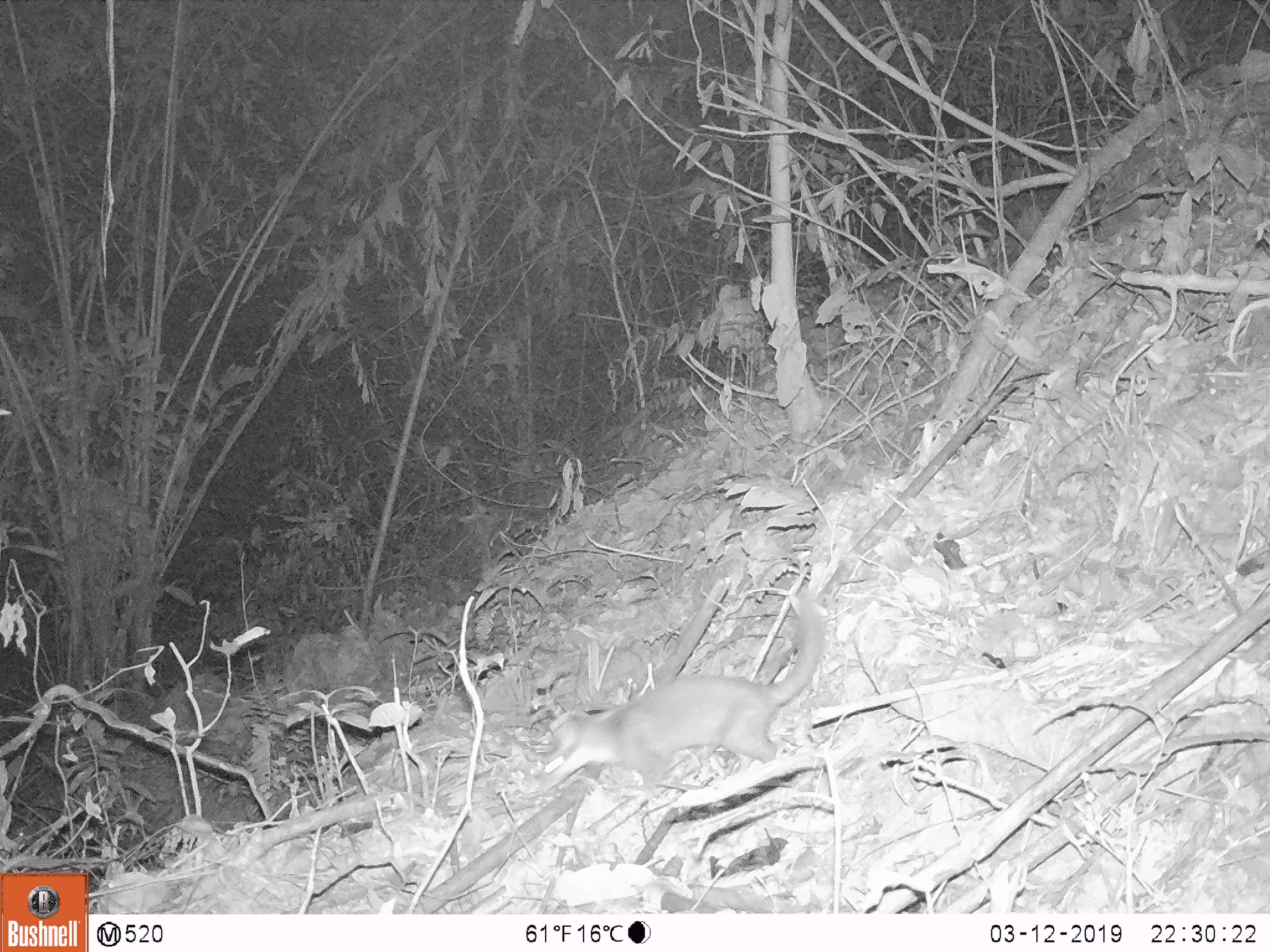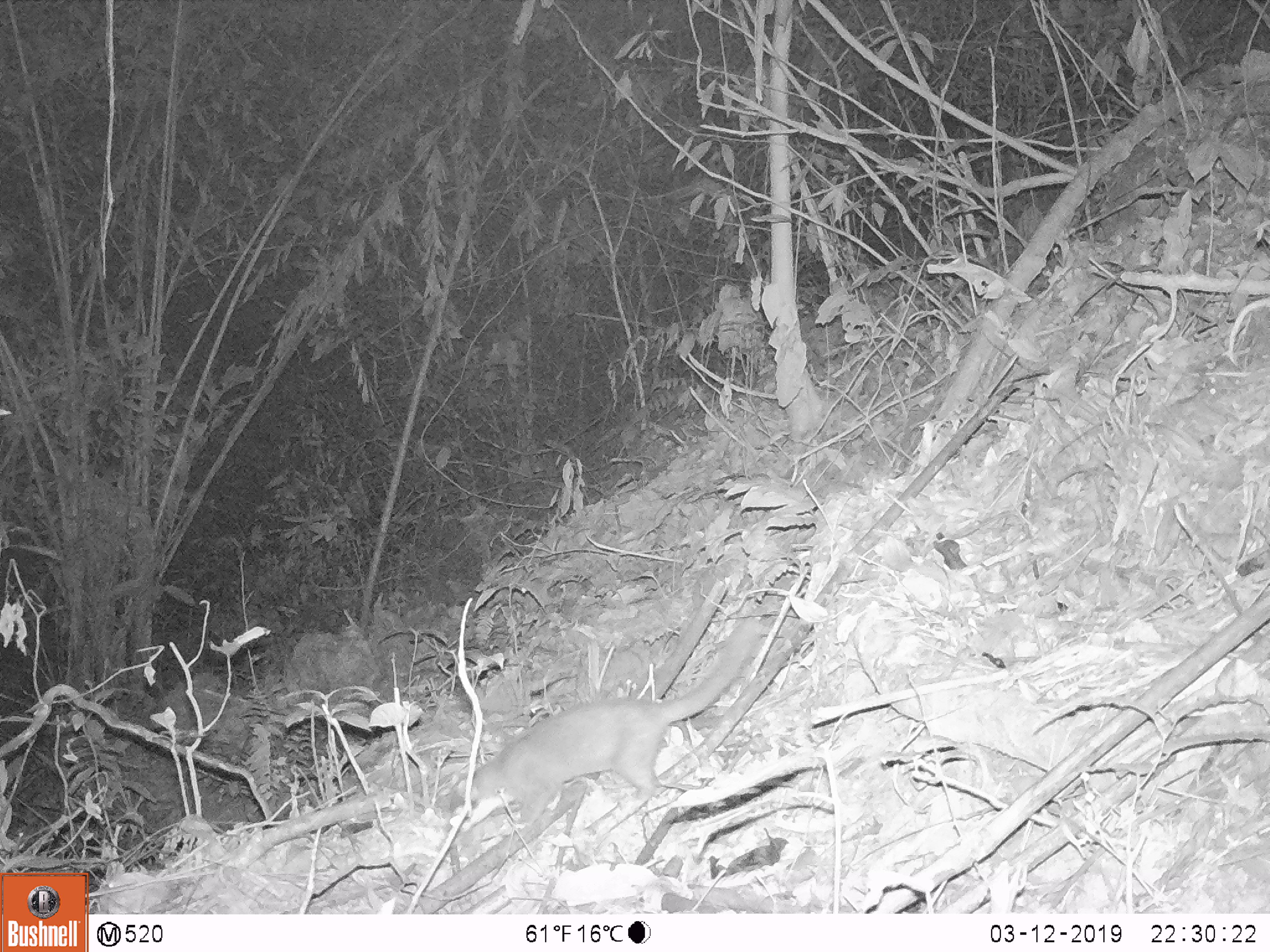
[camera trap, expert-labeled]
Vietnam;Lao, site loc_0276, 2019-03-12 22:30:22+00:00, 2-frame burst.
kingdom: Animalia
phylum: Chordata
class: Mammalia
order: Carnivora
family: Mustelidae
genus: Melogale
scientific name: Melogale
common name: ferret badger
Ferret badger (Melogale). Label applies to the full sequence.